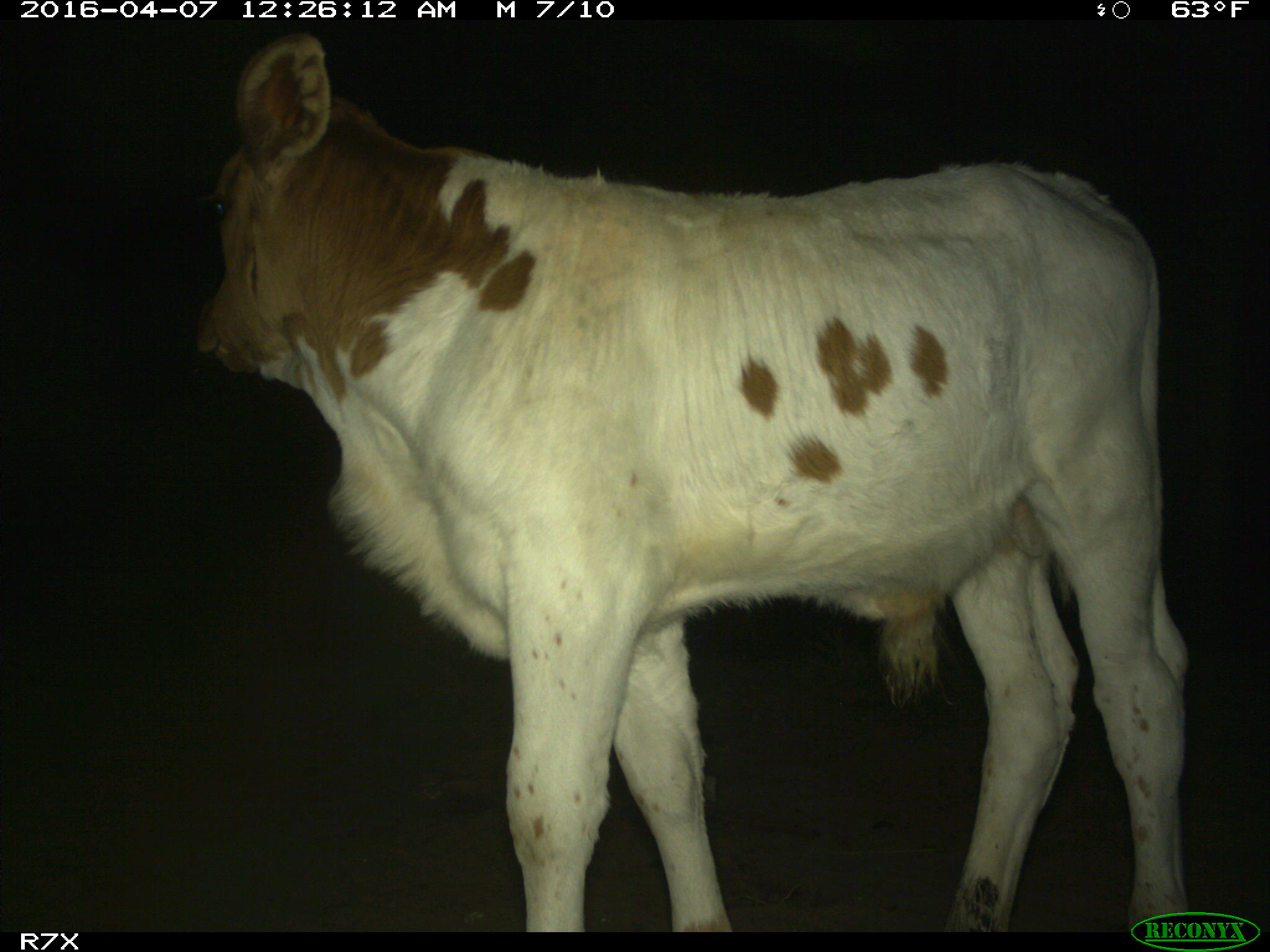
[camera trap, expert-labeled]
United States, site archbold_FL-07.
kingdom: Animalia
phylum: Chordata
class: Mammalia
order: Artiodactyla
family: Bovidae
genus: Bos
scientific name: Bos taurus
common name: domestic cow